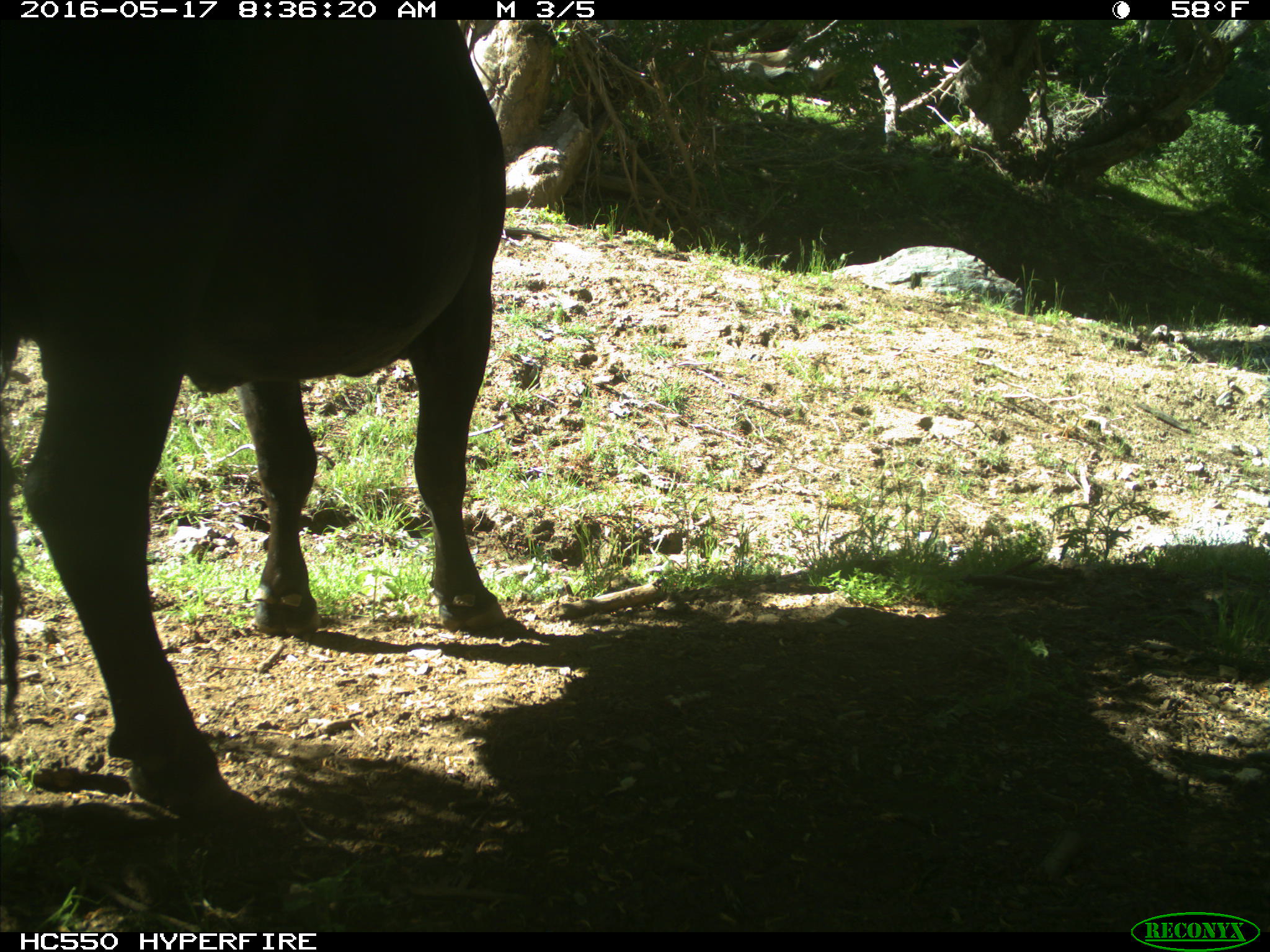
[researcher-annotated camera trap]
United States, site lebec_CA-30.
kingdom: Animalia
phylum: Chordata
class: Mammalia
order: Artiodactyla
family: Bovidae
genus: Bos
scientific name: Bos taurus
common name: domestic cow